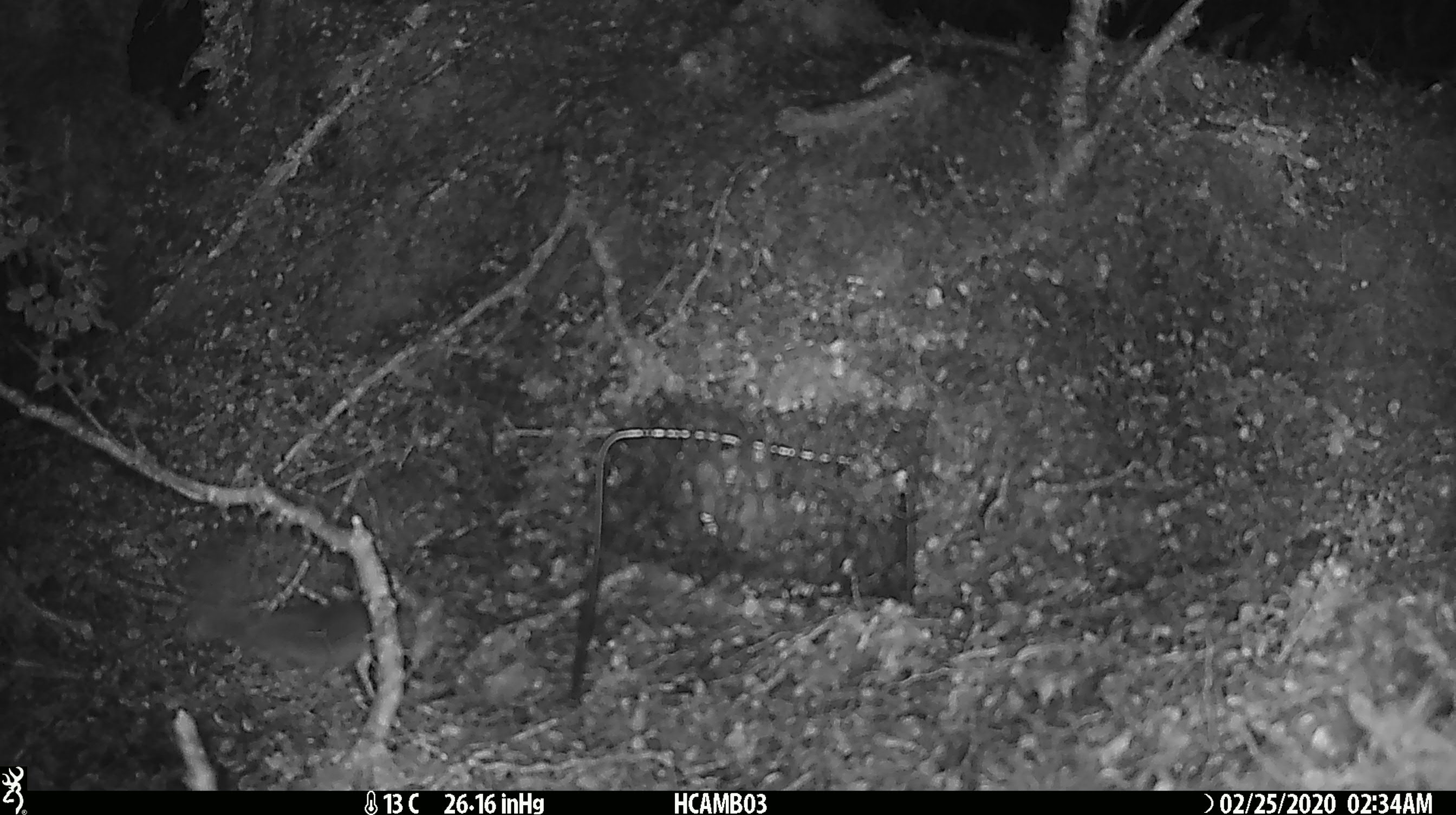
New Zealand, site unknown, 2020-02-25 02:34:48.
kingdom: Animalia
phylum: Chordata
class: Mammalia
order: Rodentia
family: Muridae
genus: Mus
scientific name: Mus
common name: mouse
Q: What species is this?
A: Mouse (Mus).